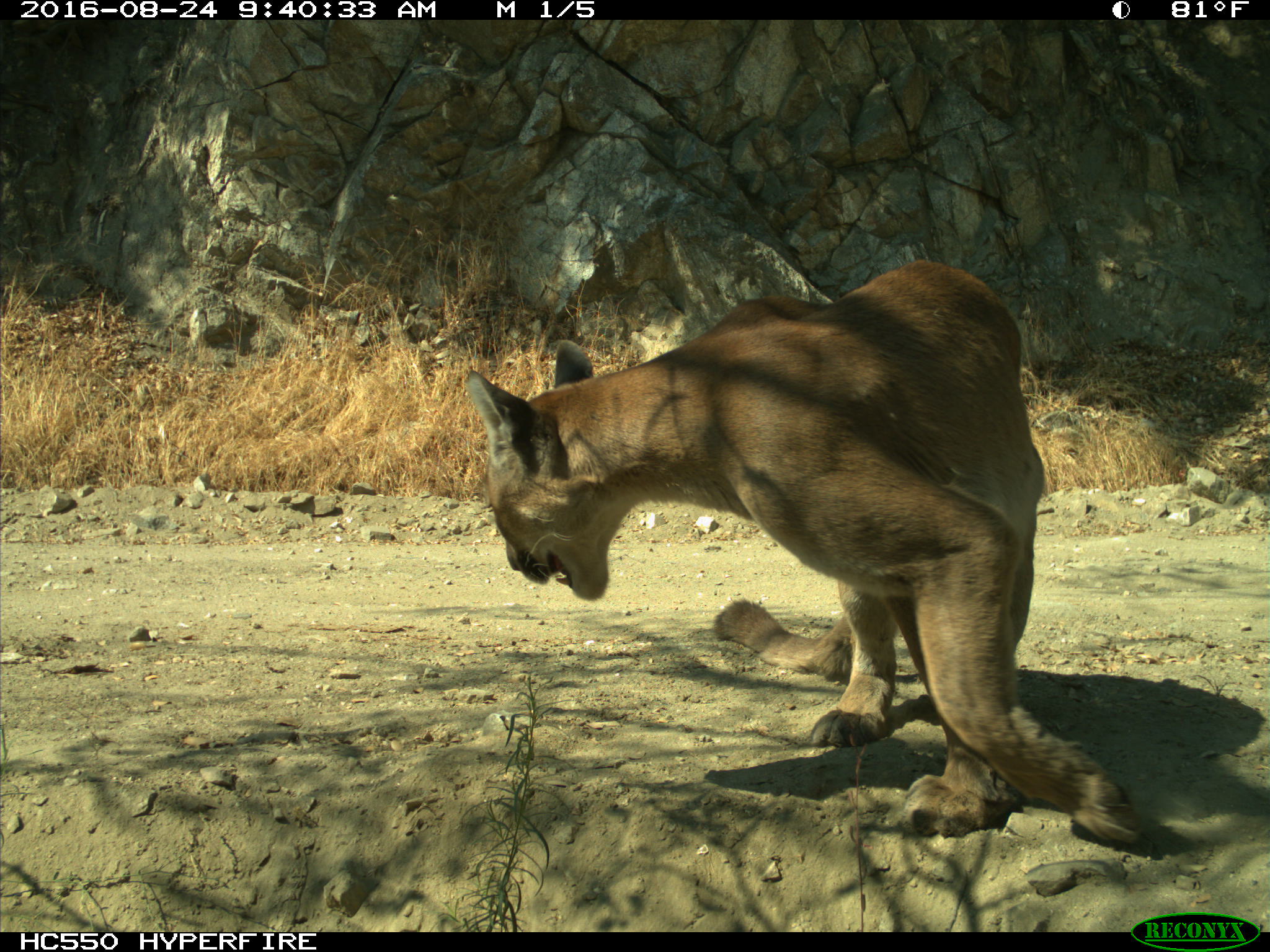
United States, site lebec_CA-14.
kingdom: Animalia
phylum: Chordata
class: Mammalia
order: Carnivora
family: Felidae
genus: Puma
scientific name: Puma concolor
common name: mountain lion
Puma concolor (mountain lion).